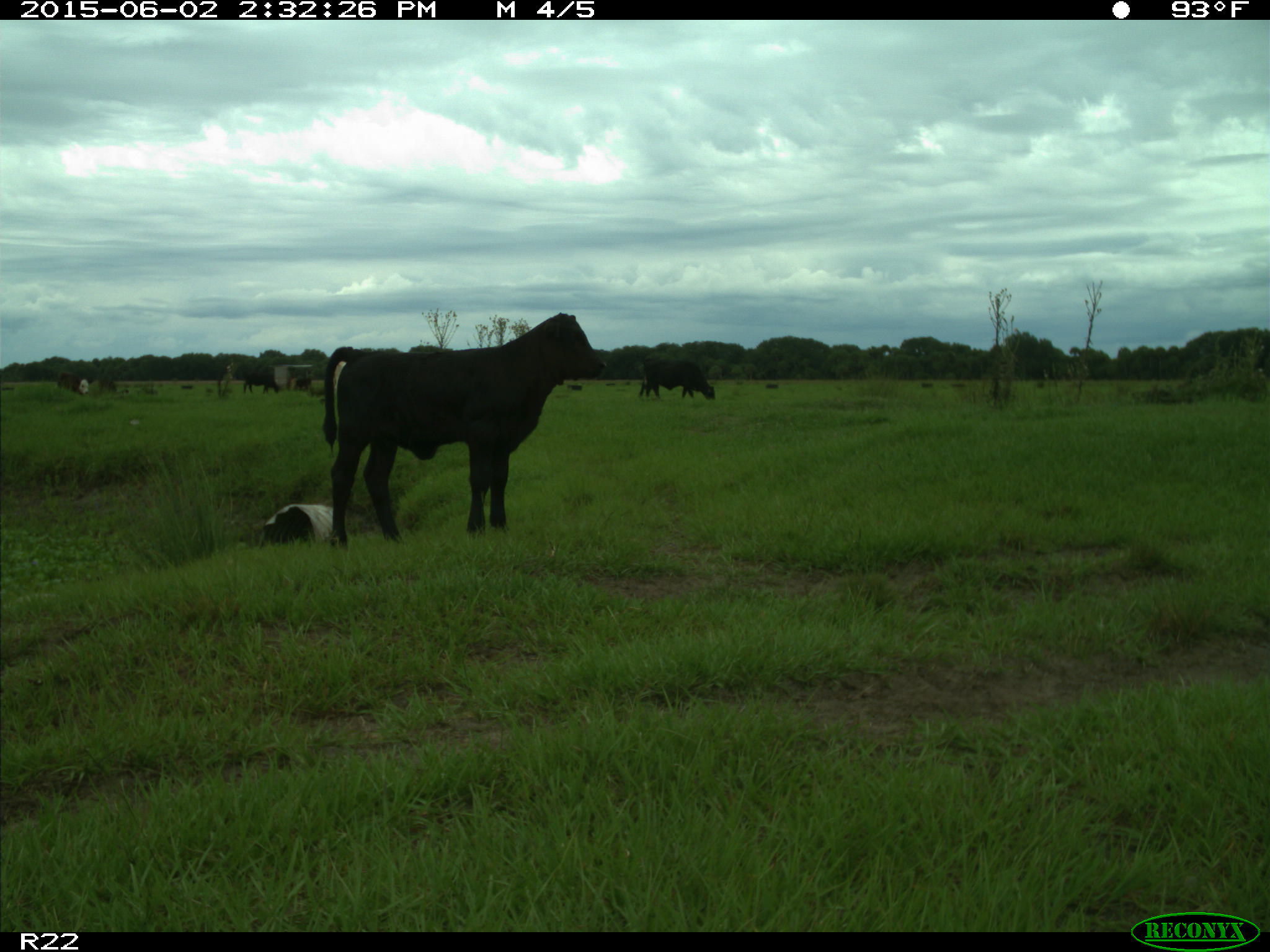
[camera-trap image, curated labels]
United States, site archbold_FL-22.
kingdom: Animalia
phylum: Chordata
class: Mammalia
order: Artiodactyla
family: Bovidae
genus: Bos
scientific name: Bos taurus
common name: domestic cow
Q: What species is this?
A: Bos taurus (domestic cow).